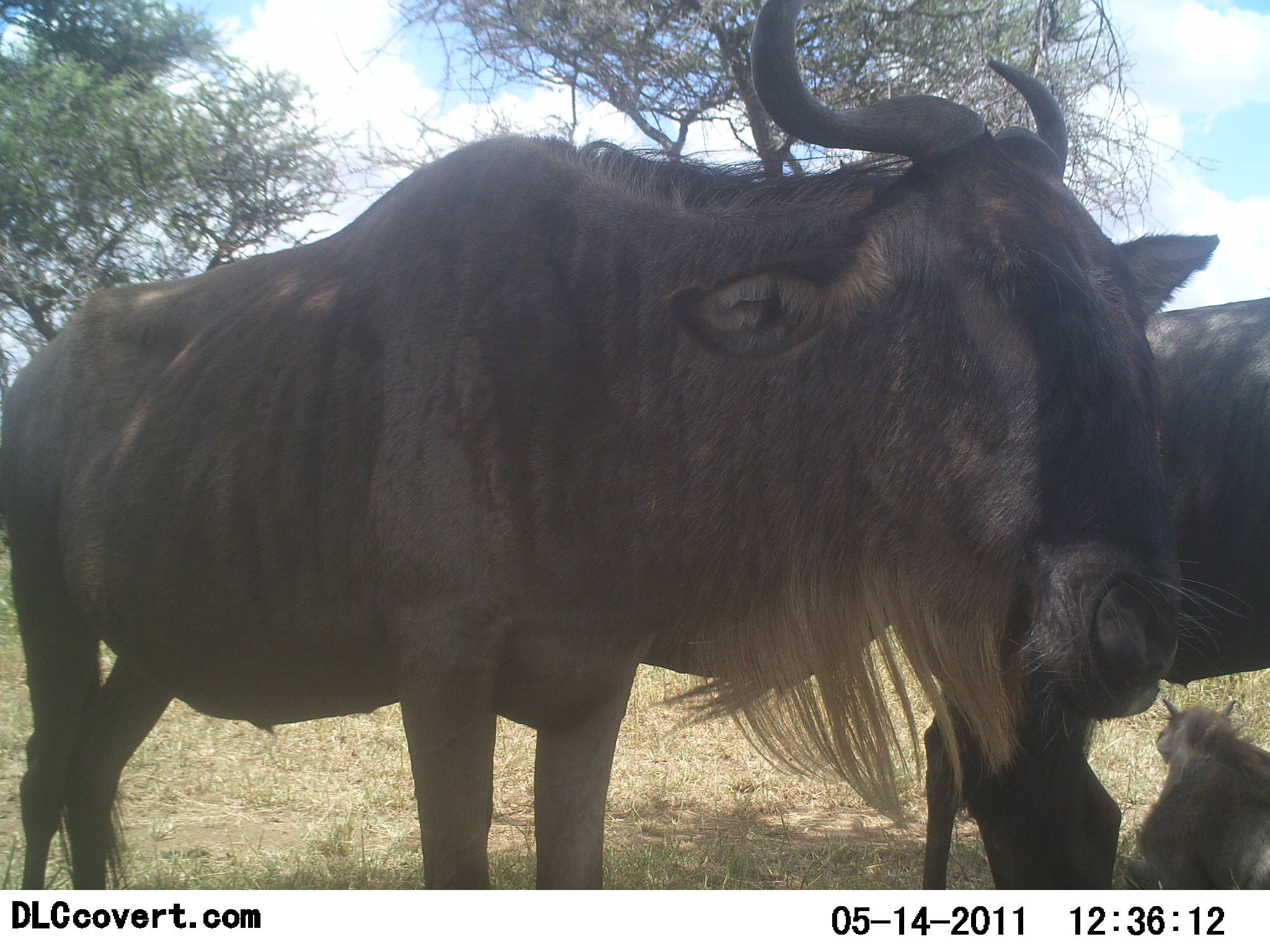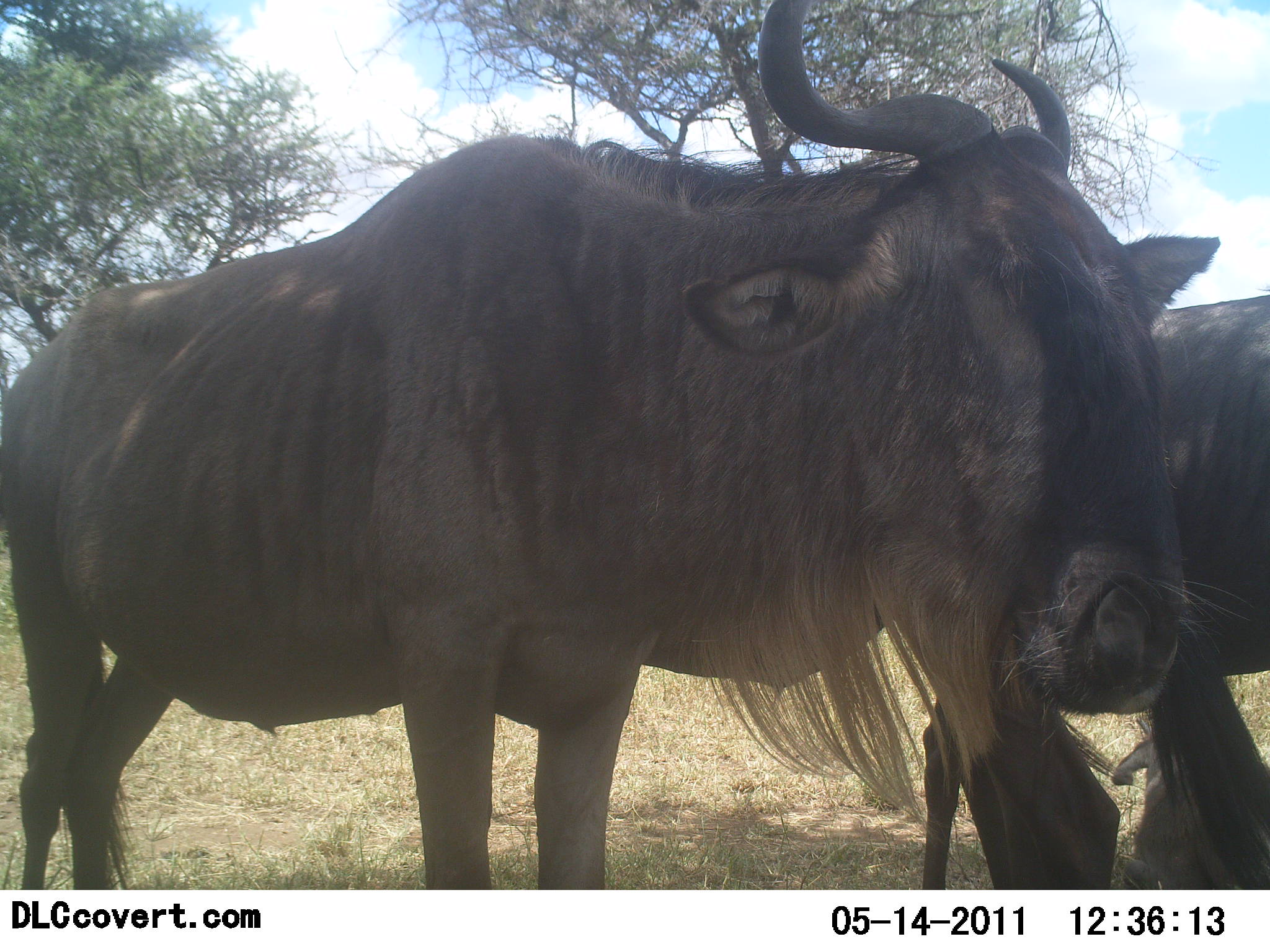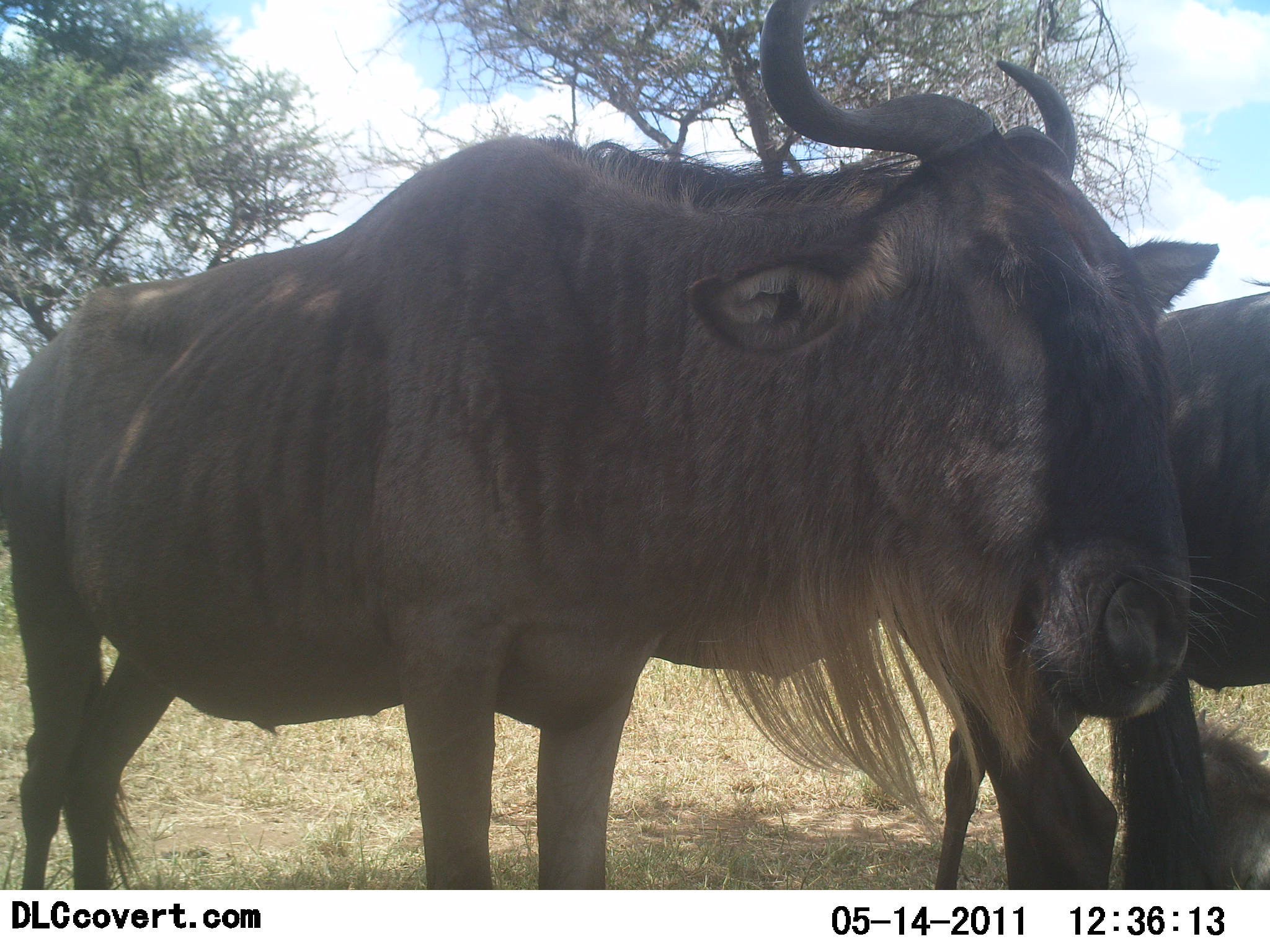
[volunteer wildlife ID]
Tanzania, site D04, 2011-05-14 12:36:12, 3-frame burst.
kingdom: Animalia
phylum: Chordata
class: Mammalia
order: Artiodactyla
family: Bovidae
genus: Connochaetes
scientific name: Connochaetes taurinus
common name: blue wildebeest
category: wildebeest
Wildebeest (blue wildebeest) (Connochaetes taurinus), count 3. Behavior (volunteer vote fractions): standing 90%, resting 50%, moving 0%, interacting 0%. Young present (vote fraction): 20%. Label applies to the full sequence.